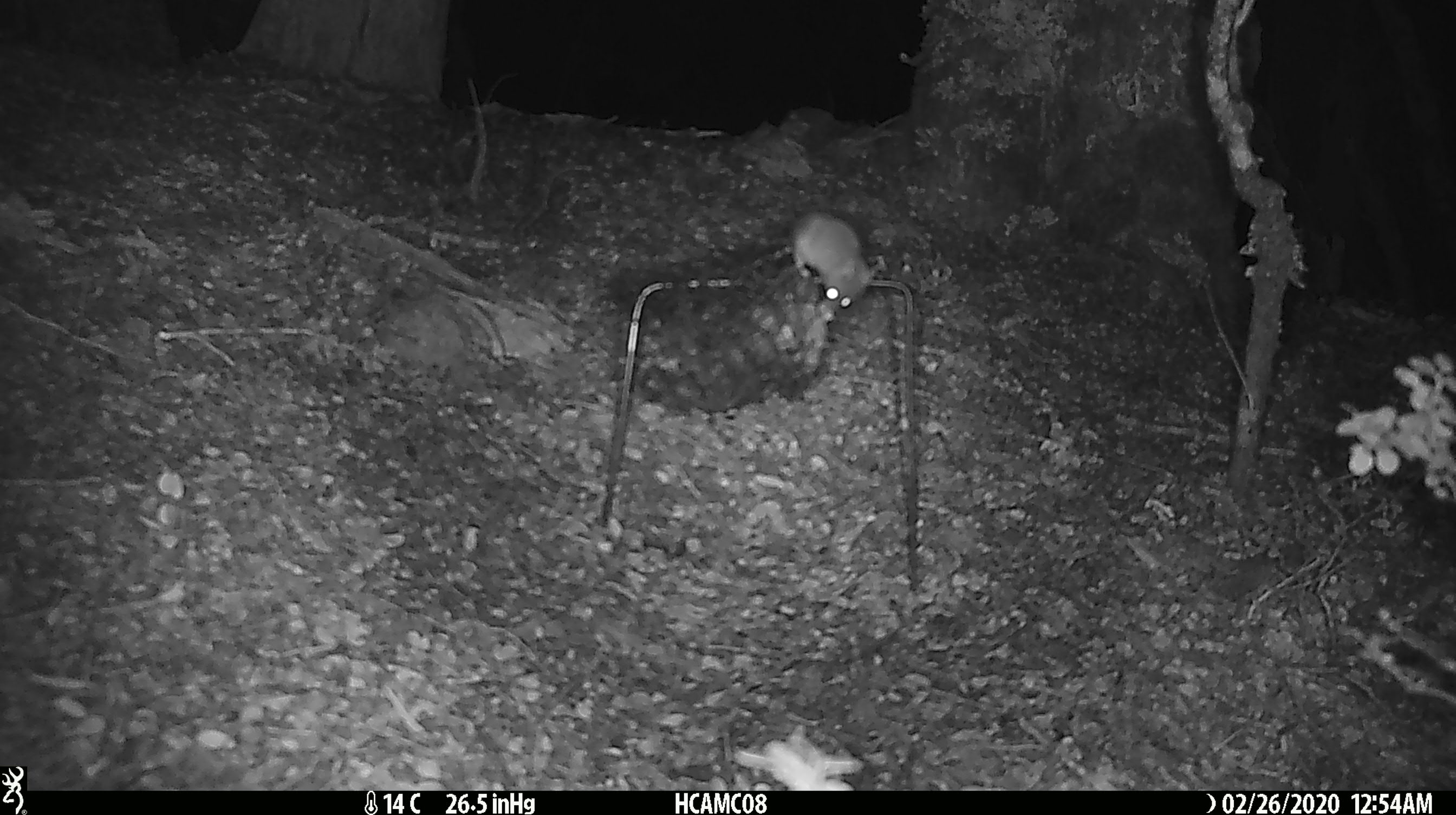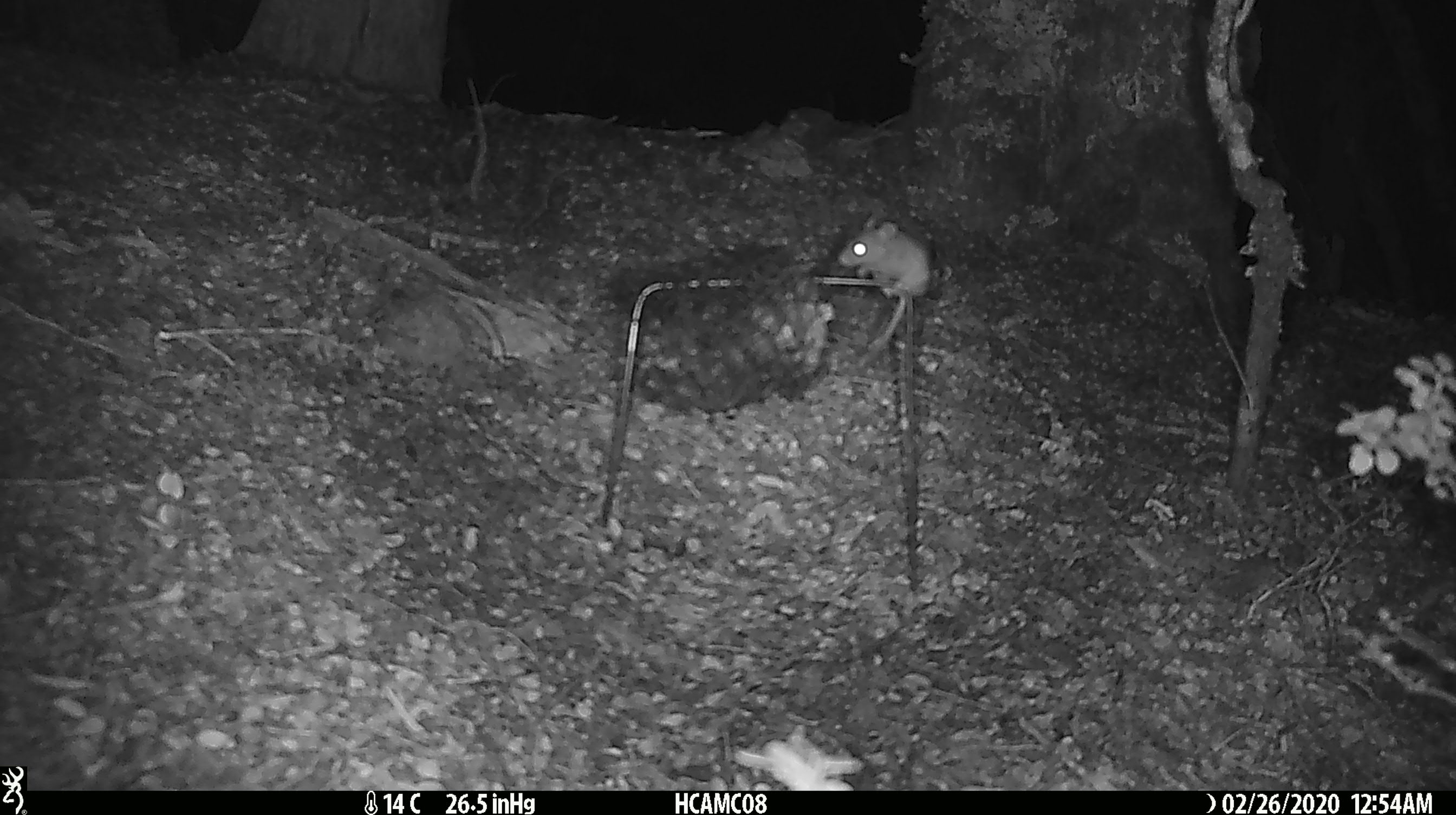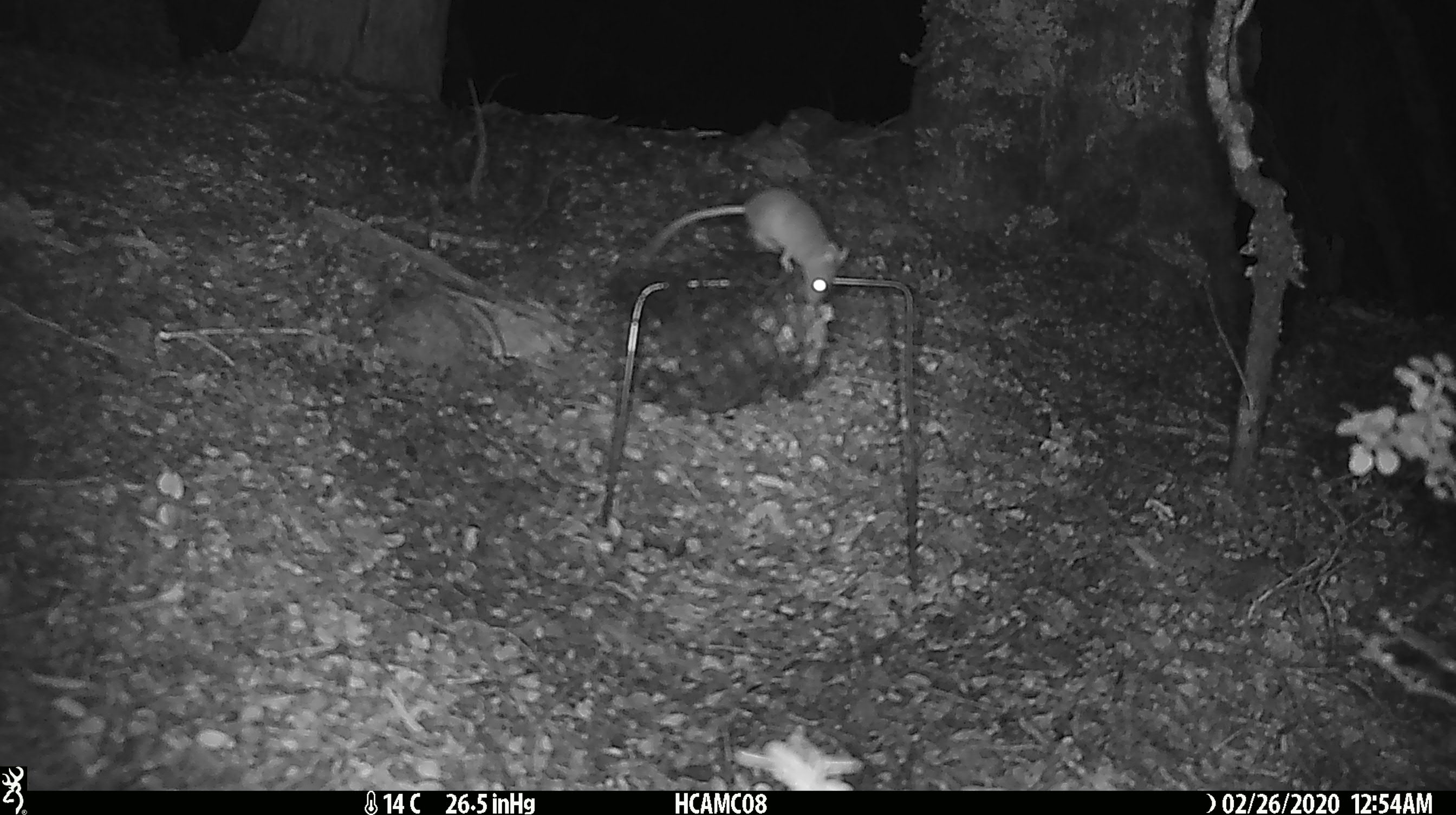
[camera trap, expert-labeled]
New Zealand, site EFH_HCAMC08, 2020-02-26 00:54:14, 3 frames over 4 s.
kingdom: Animalia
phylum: Chordata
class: Mammalia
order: Rodentia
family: Muridae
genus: Mus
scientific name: Mus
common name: mouse